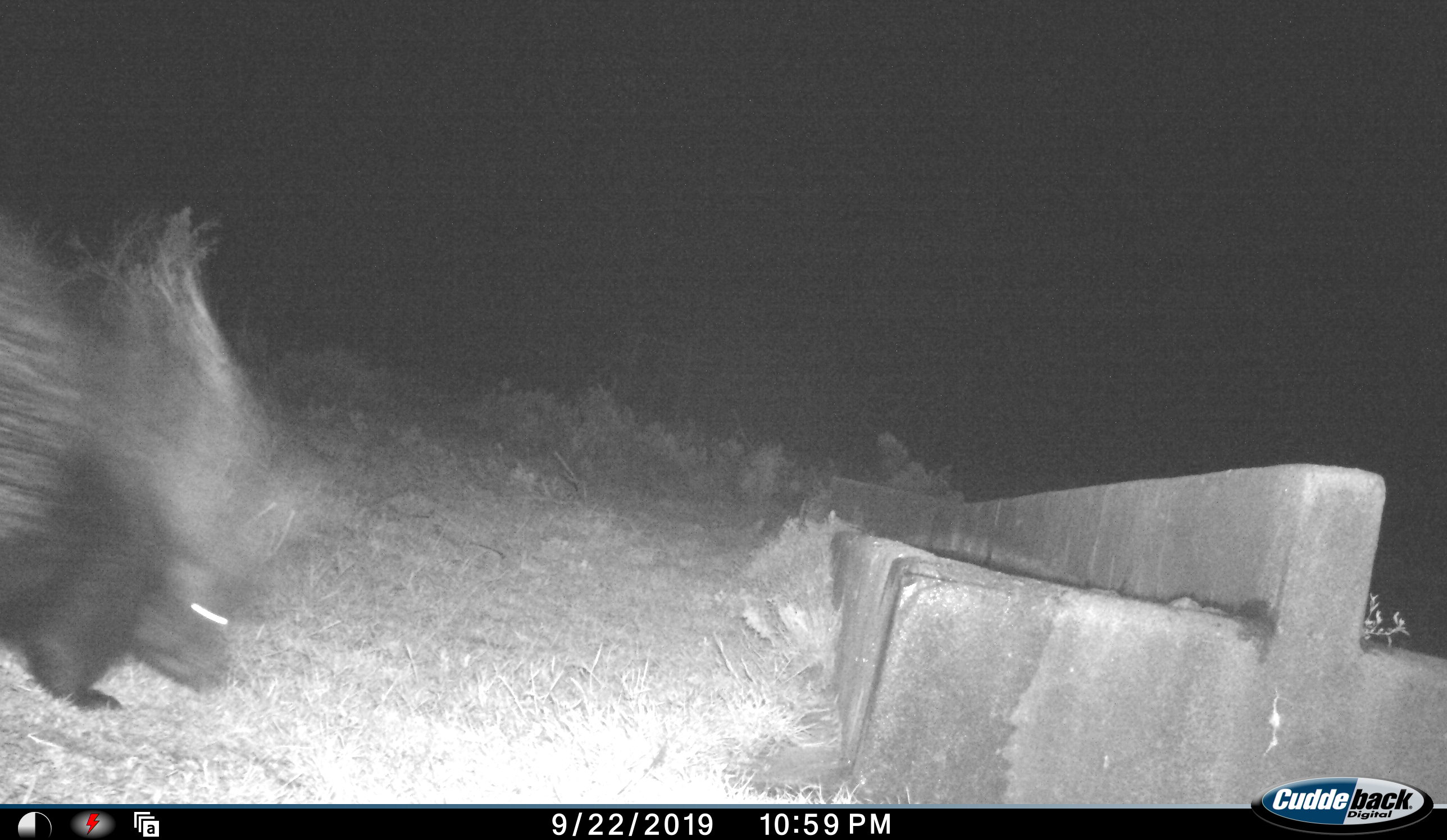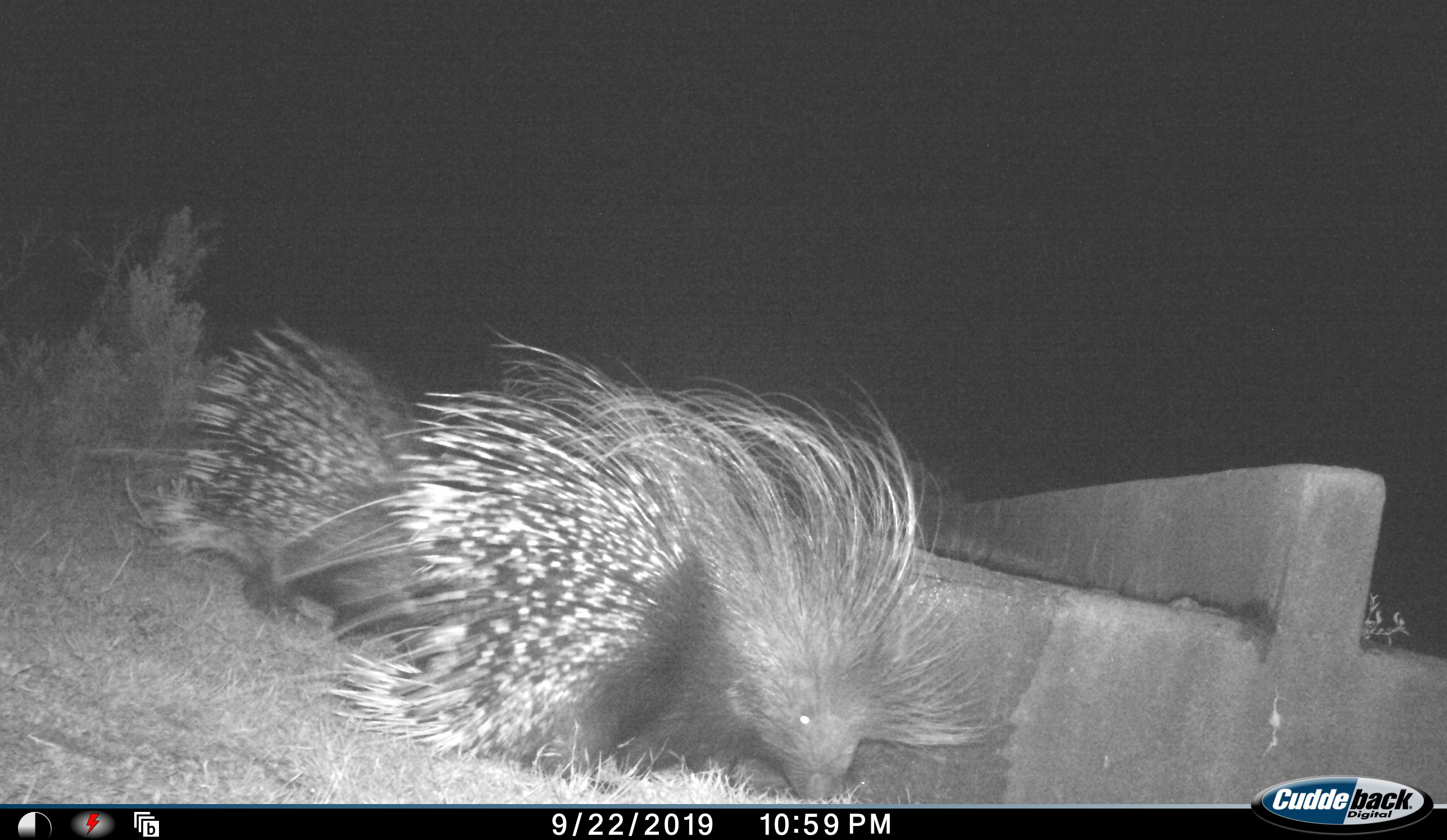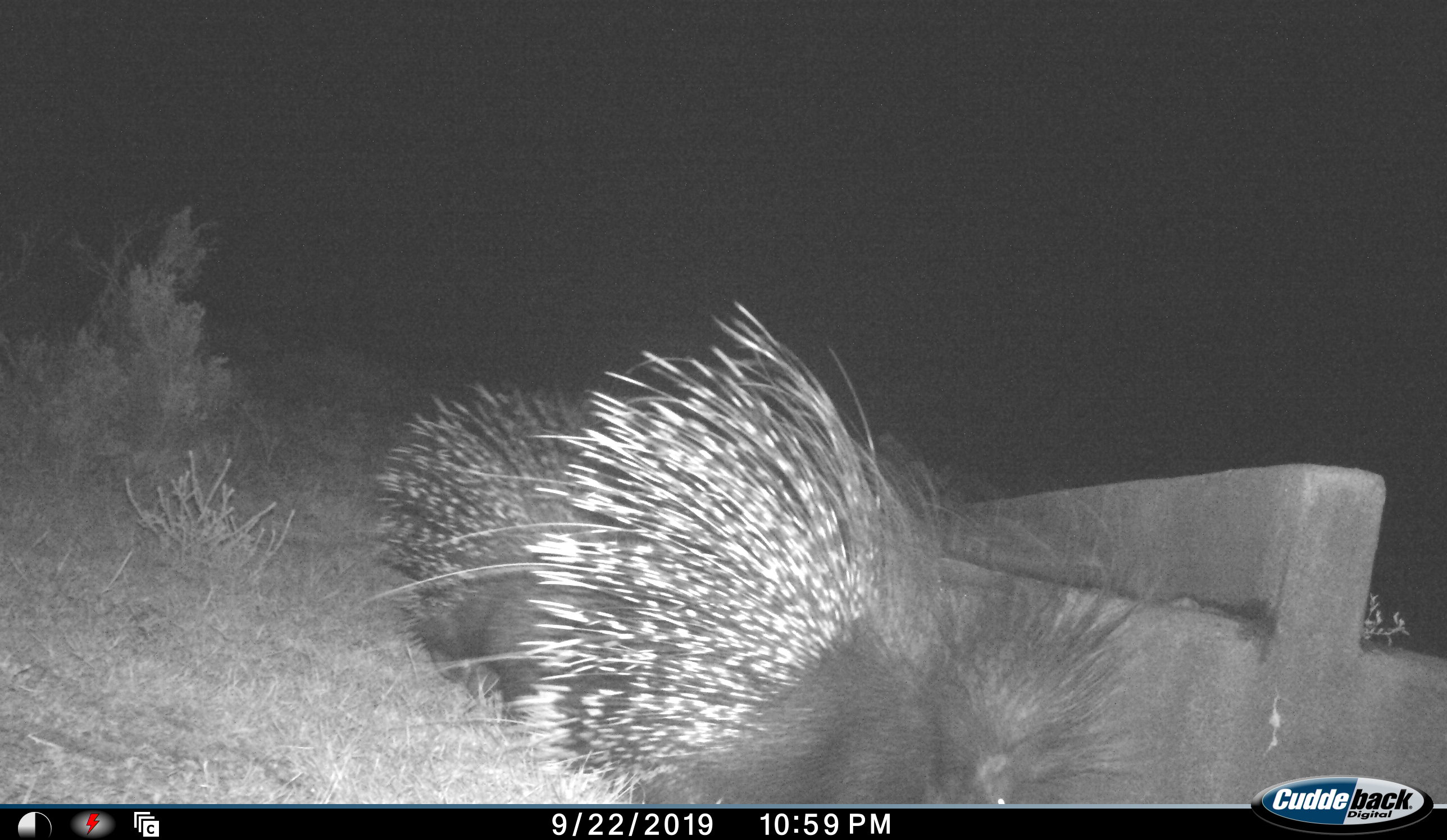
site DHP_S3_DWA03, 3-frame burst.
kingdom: Animalia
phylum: Chordata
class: Mammalia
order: Rodentia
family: Hystricidae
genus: Hystrix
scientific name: Hystrix cristata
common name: crested porcupine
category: porcupine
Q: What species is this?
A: Porcupine (crested porcupine) (Hystrix cristata).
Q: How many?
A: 2.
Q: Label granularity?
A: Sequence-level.